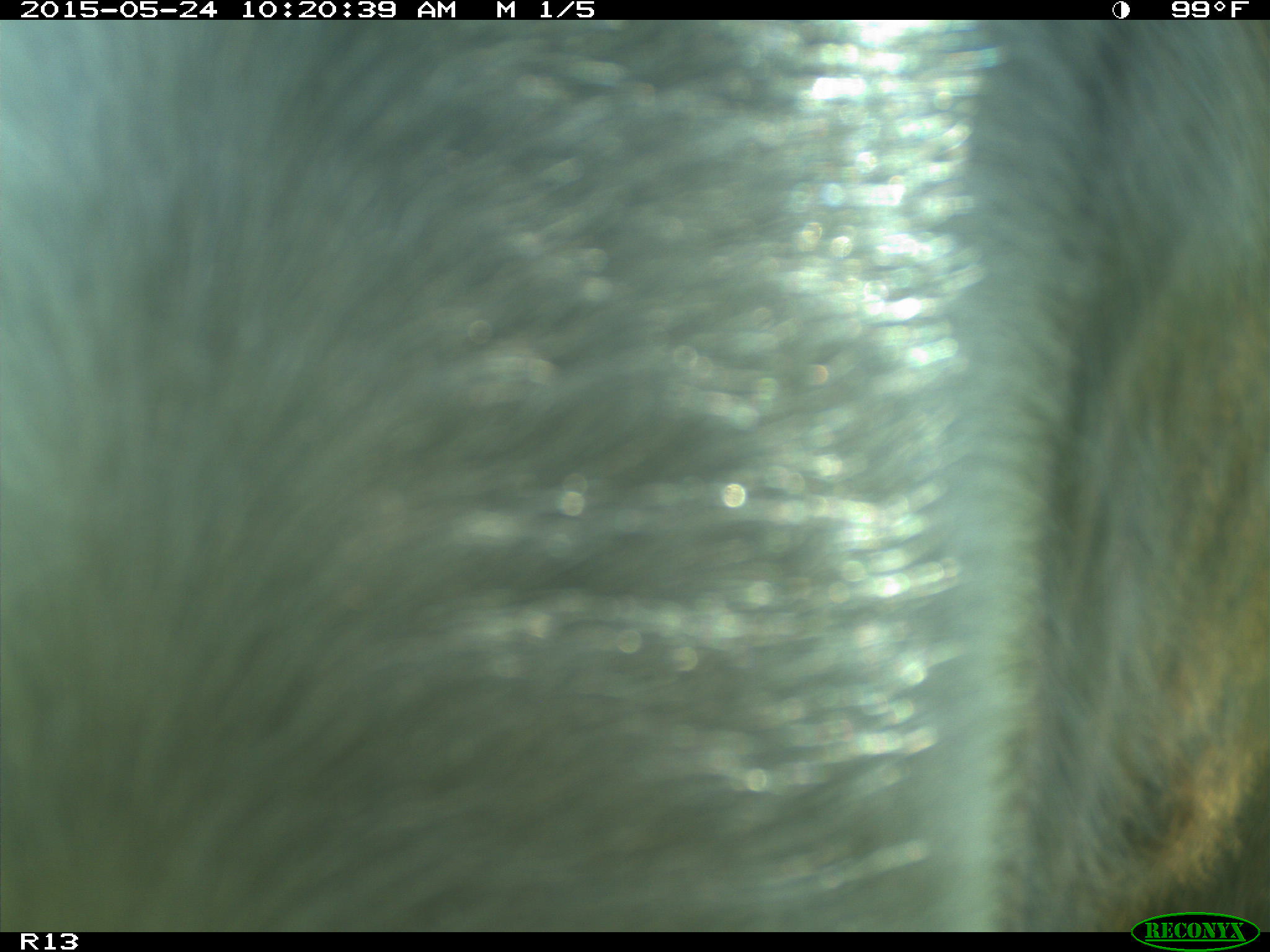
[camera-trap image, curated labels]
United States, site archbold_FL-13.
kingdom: Animalia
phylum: Chordata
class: Mammalia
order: Artiodactyla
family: Bovidae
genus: Bos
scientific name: Bos taurus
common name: domestic cow